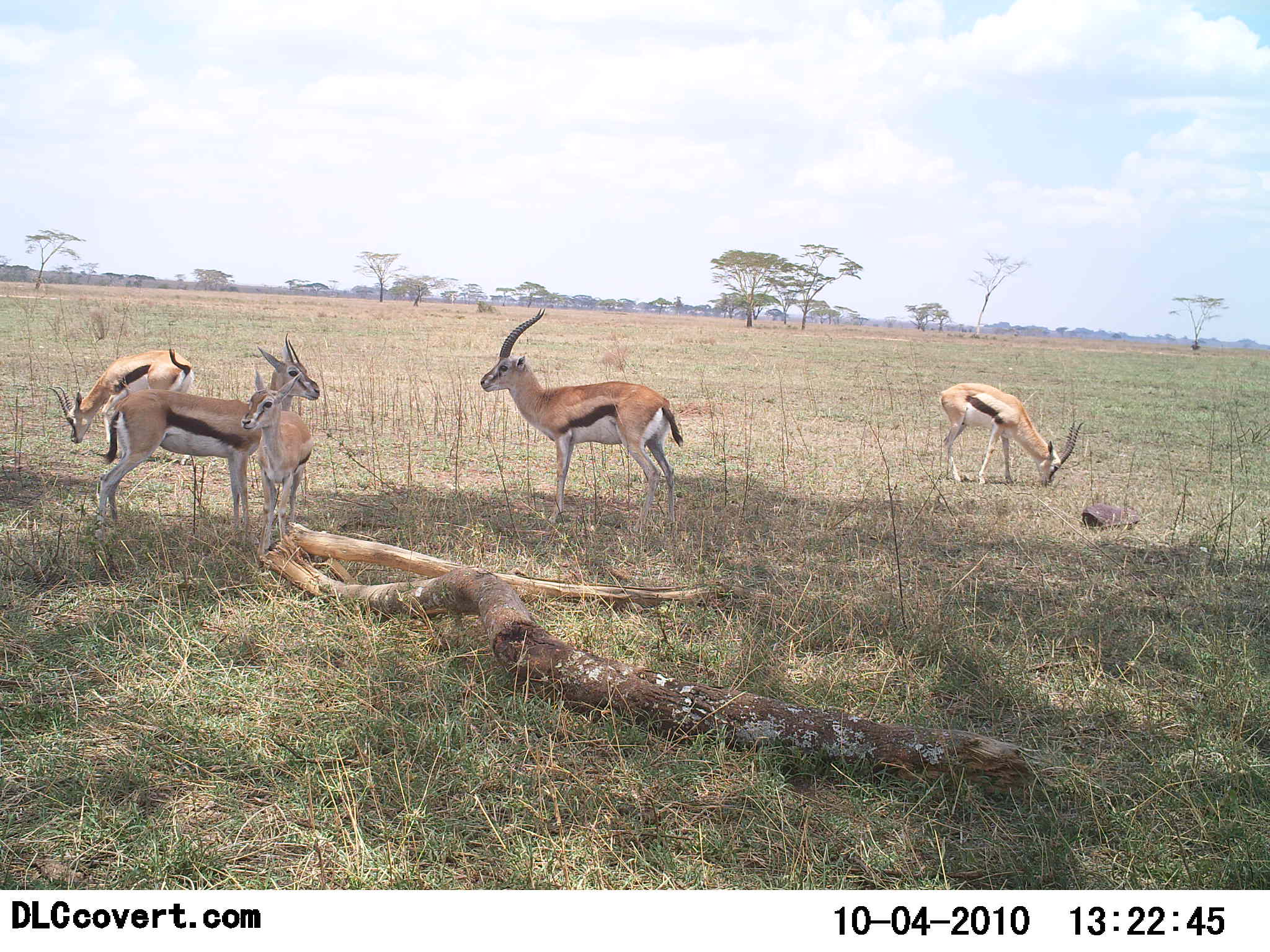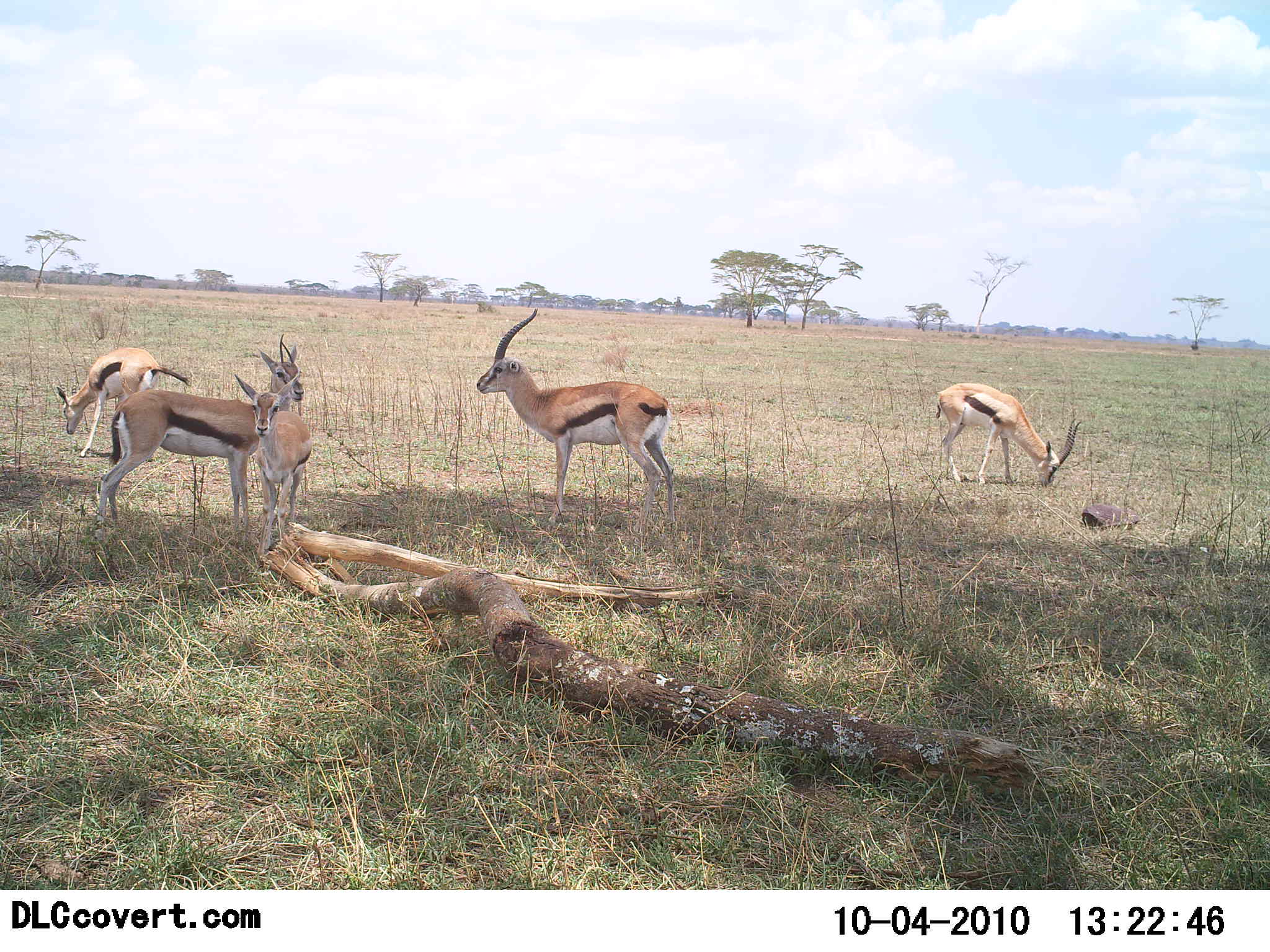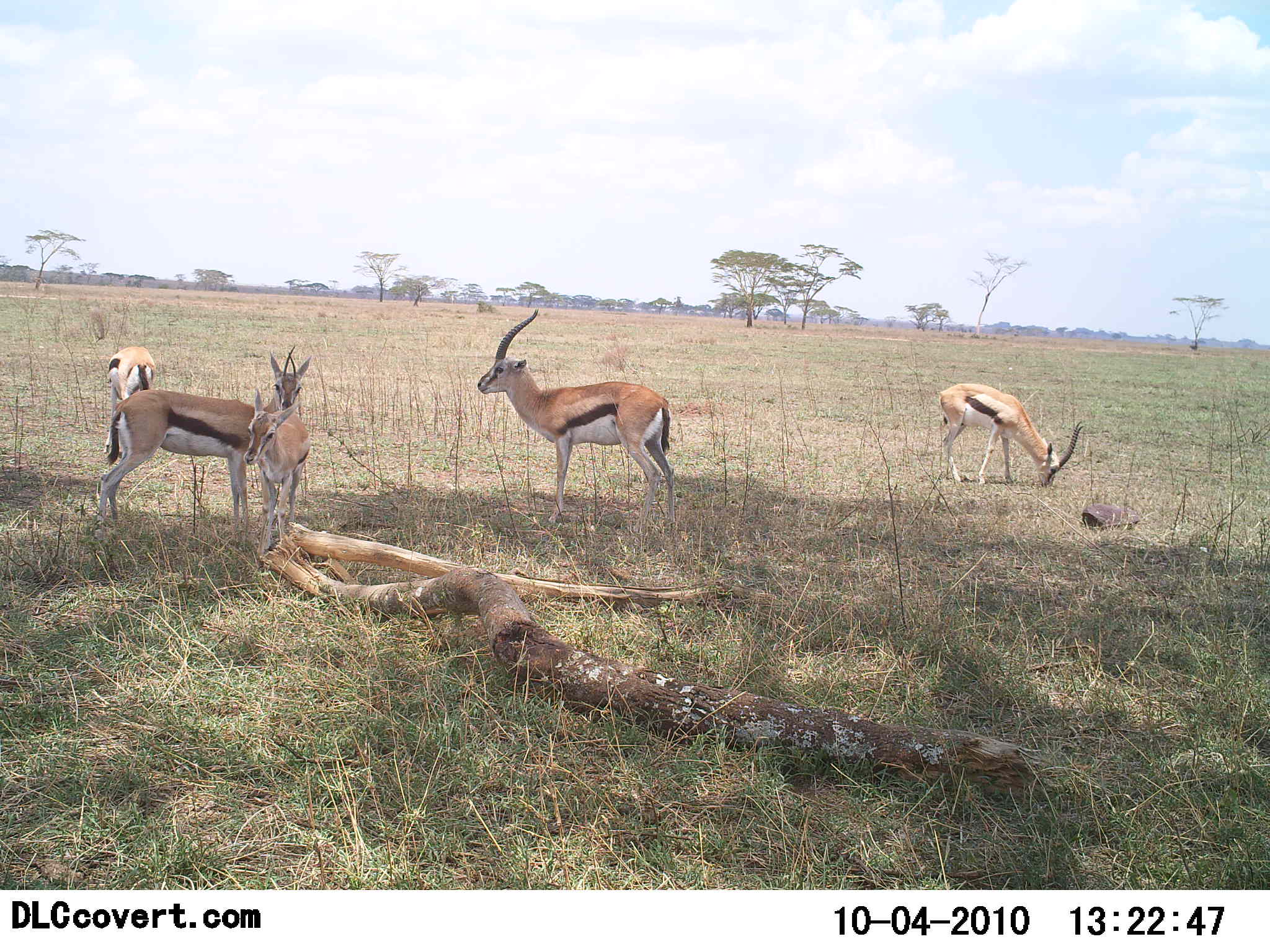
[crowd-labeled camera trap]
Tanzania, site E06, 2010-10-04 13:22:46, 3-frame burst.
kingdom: Animalia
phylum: Chordata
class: Mammalia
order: Artiodactyla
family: Bovidae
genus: Eudorcas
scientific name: Eudorcas thomsonii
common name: thomson's gazelle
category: gazellethomsons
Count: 5.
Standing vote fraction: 85%.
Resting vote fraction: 15%.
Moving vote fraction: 0%.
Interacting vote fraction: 0%.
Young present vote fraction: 38%.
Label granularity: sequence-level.